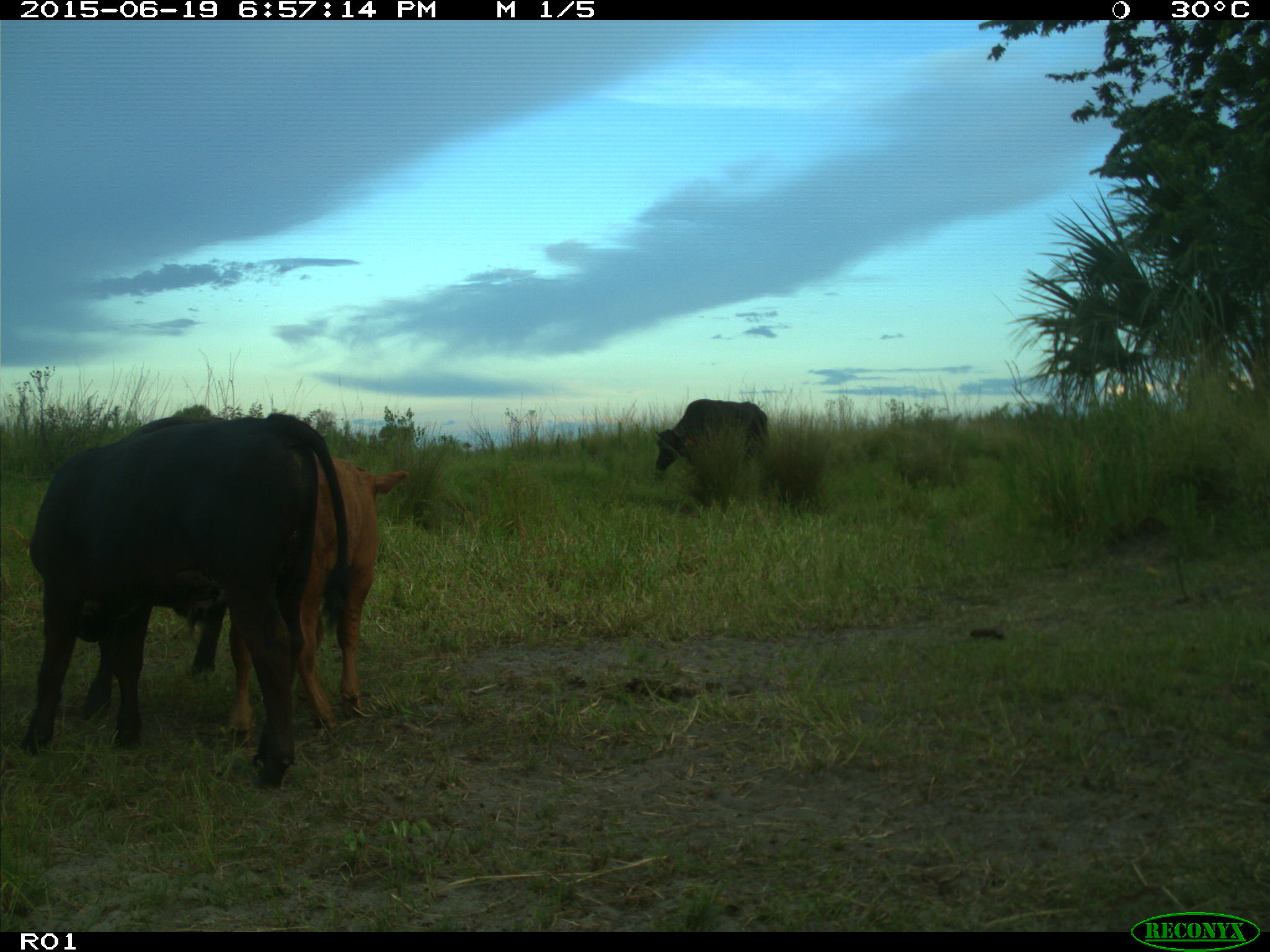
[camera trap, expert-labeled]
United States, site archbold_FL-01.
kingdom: Animalia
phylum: Chordata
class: Mammalia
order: Artiodactyla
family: Bovidae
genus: Bos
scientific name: Bos taurus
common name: domestic cow